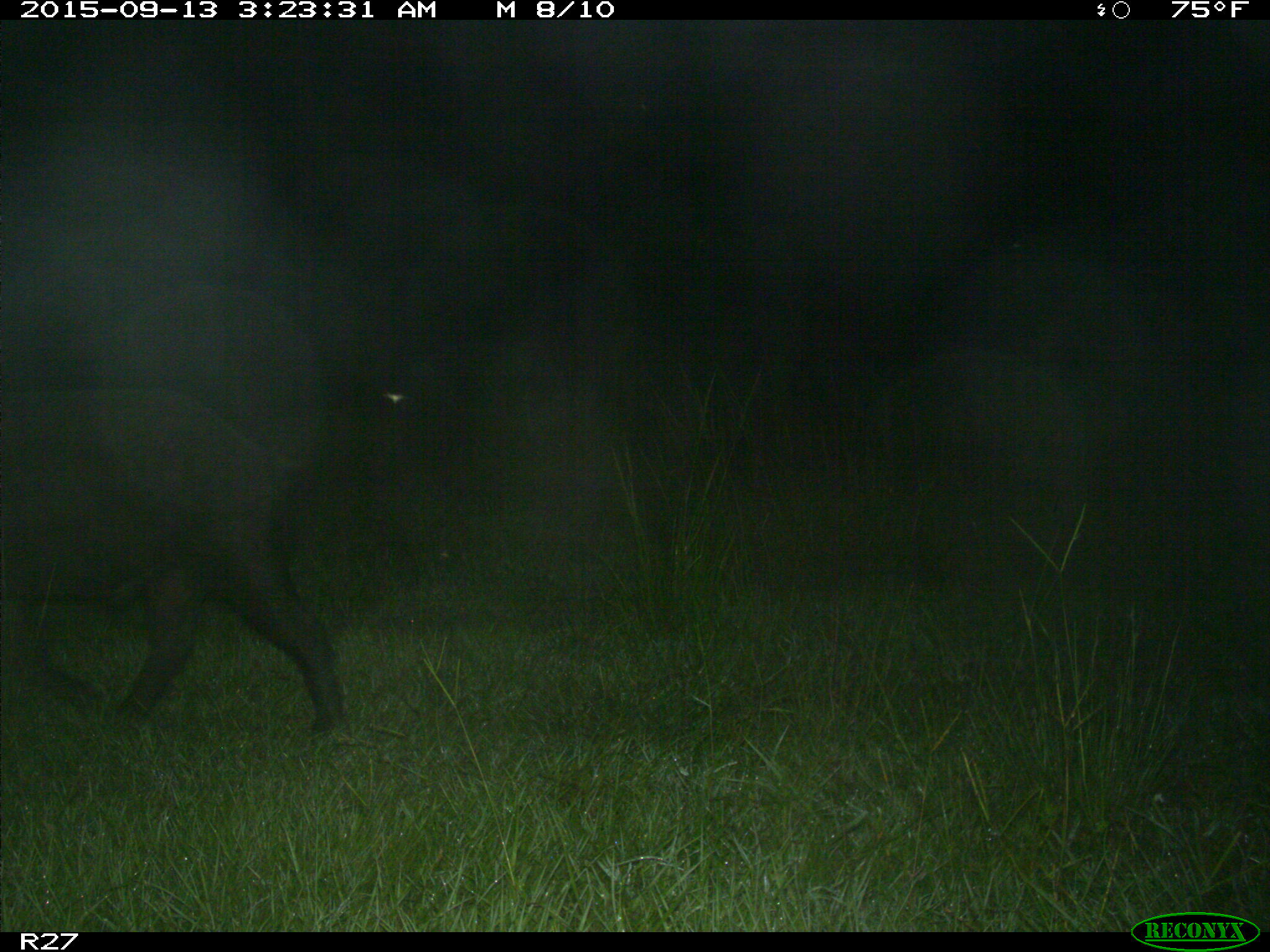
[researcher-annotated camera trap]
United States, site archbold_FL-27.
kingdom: Animalia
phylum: Chordata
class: Mammalia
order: Artiodactyla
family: Suidae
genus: Sus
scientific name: Sus scrofa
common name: wild boar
Sus scrofa (wild boar).